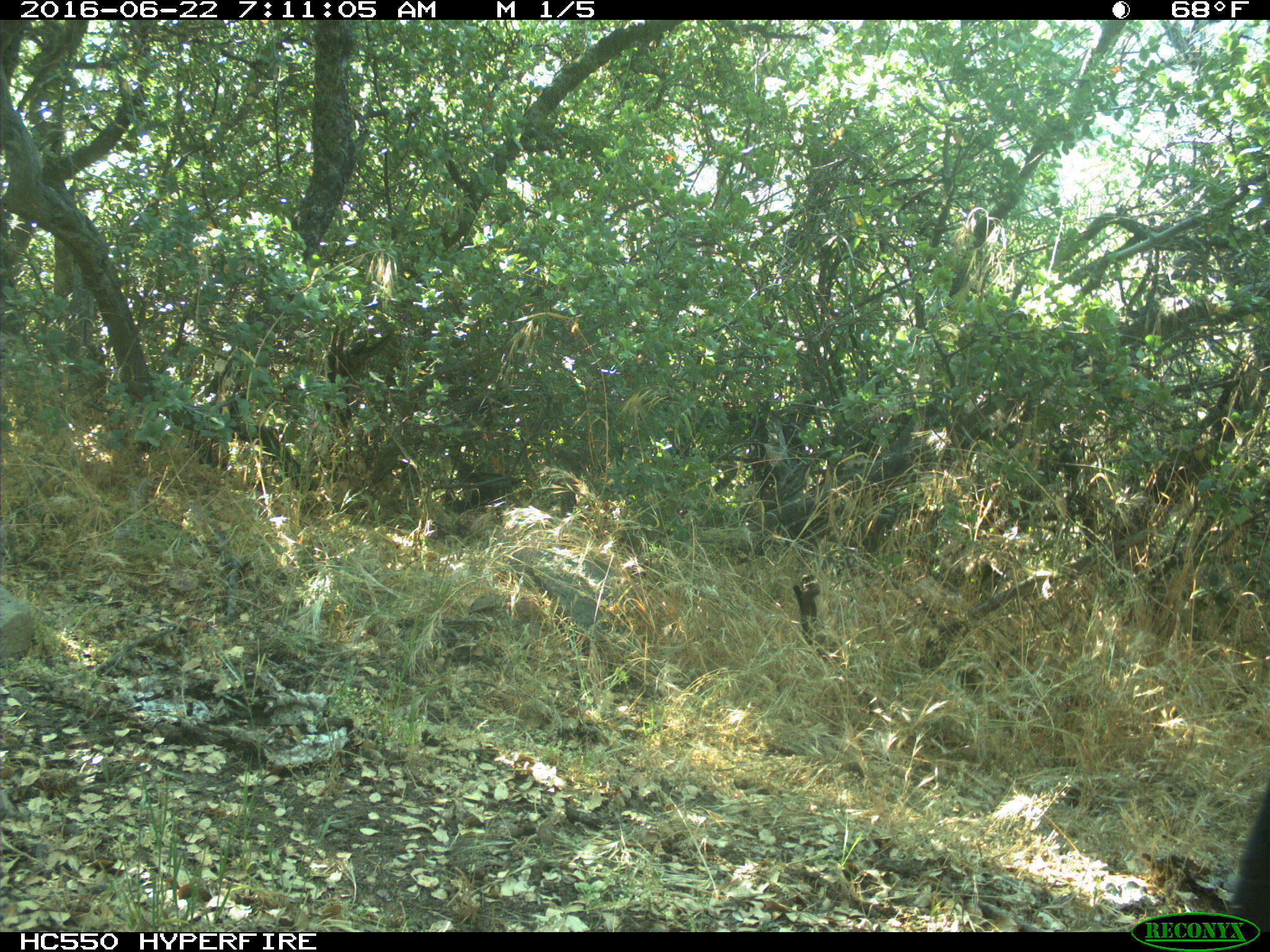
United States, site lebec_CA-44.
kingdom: Animalia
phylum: Chordata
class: Mammalia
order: Artiodactyla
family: Bovidae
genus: Bos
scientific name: Bos taurus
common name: domestic cow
Bos taurus (domestic cow).